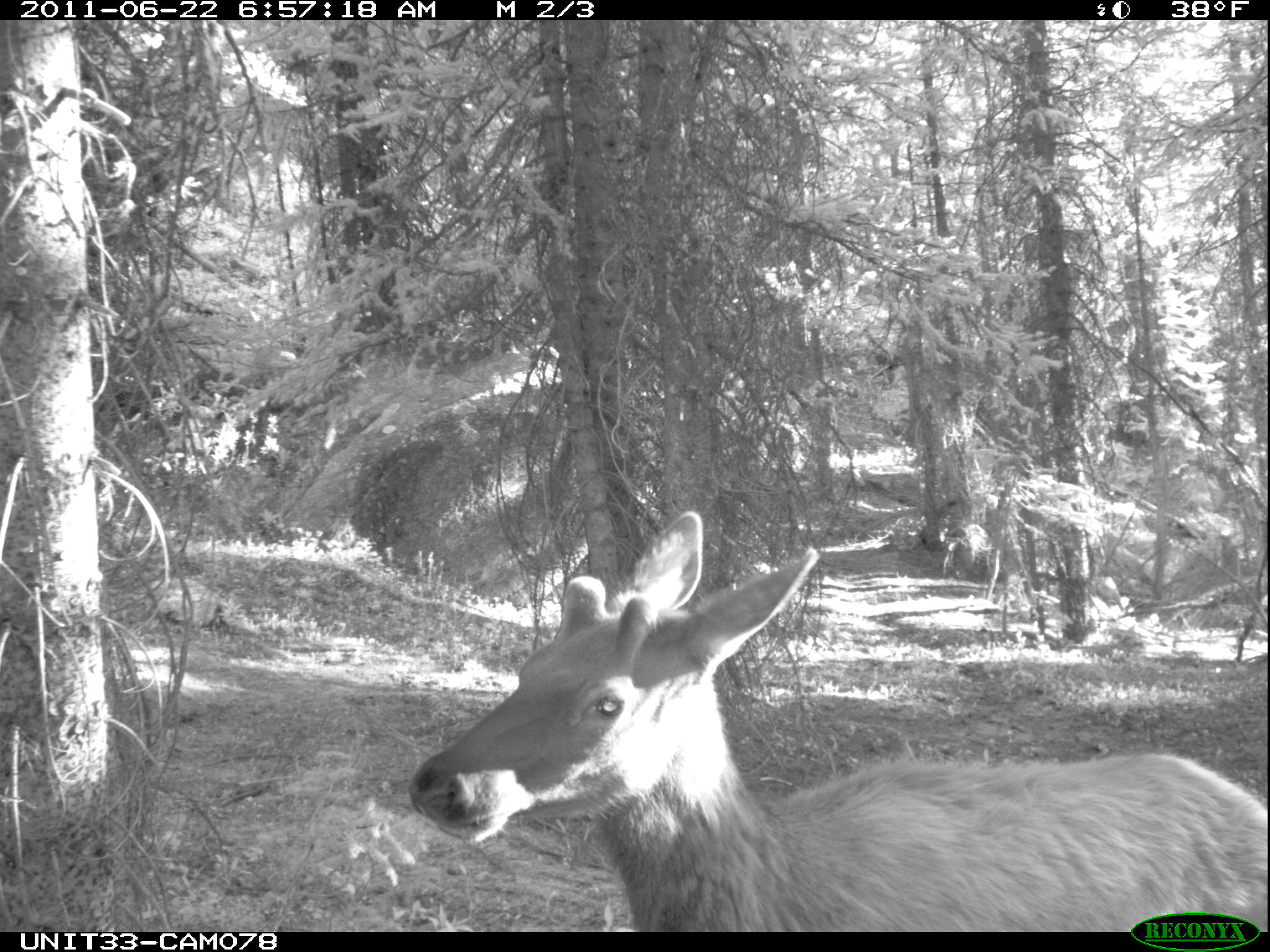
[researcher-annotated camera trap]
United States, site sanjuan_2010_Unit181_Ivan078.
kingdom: Animalia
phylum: Chordata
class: Mammalia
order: Artiodactyla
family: Cervidae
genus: Cervus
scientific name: Cervus elaphus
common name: red deer